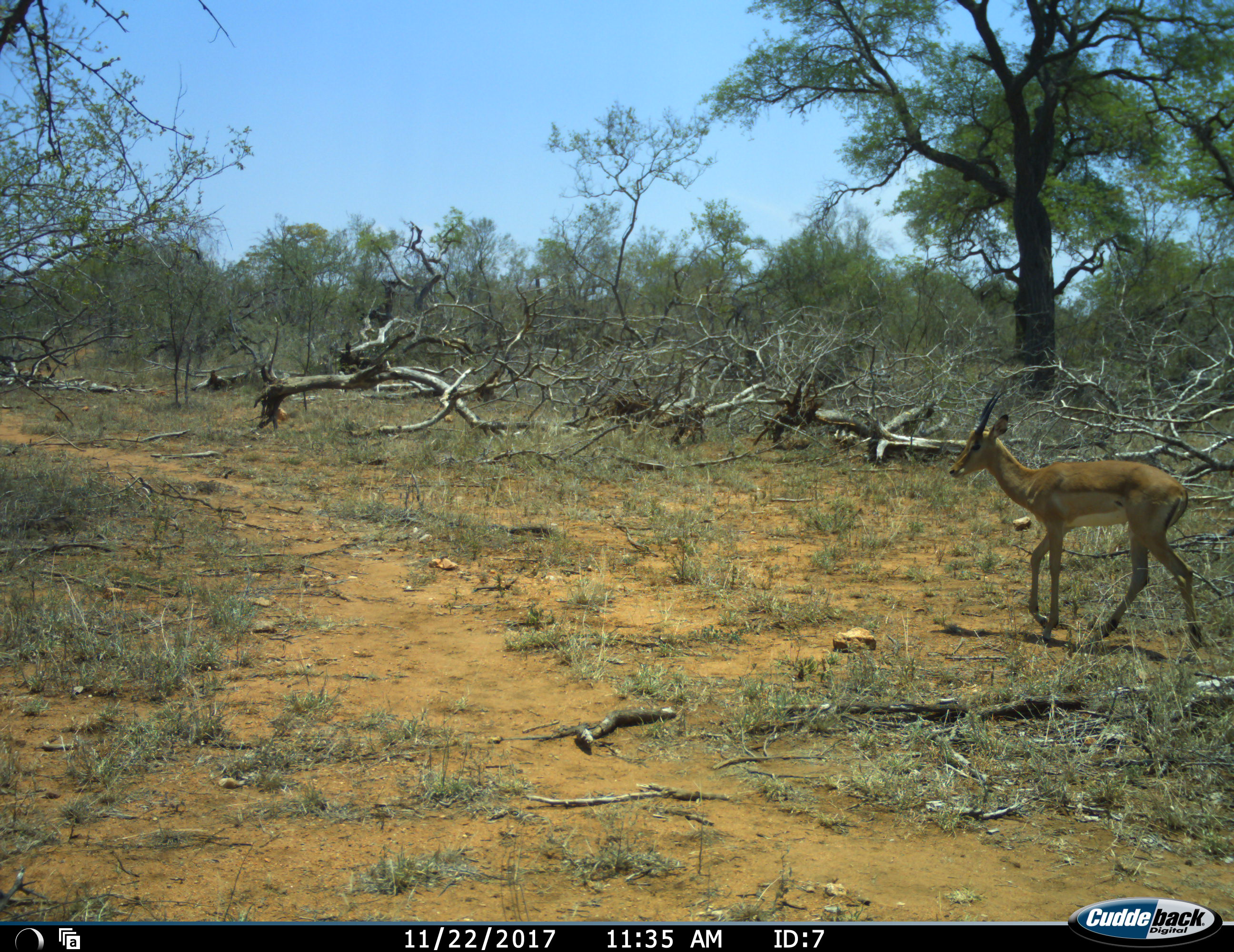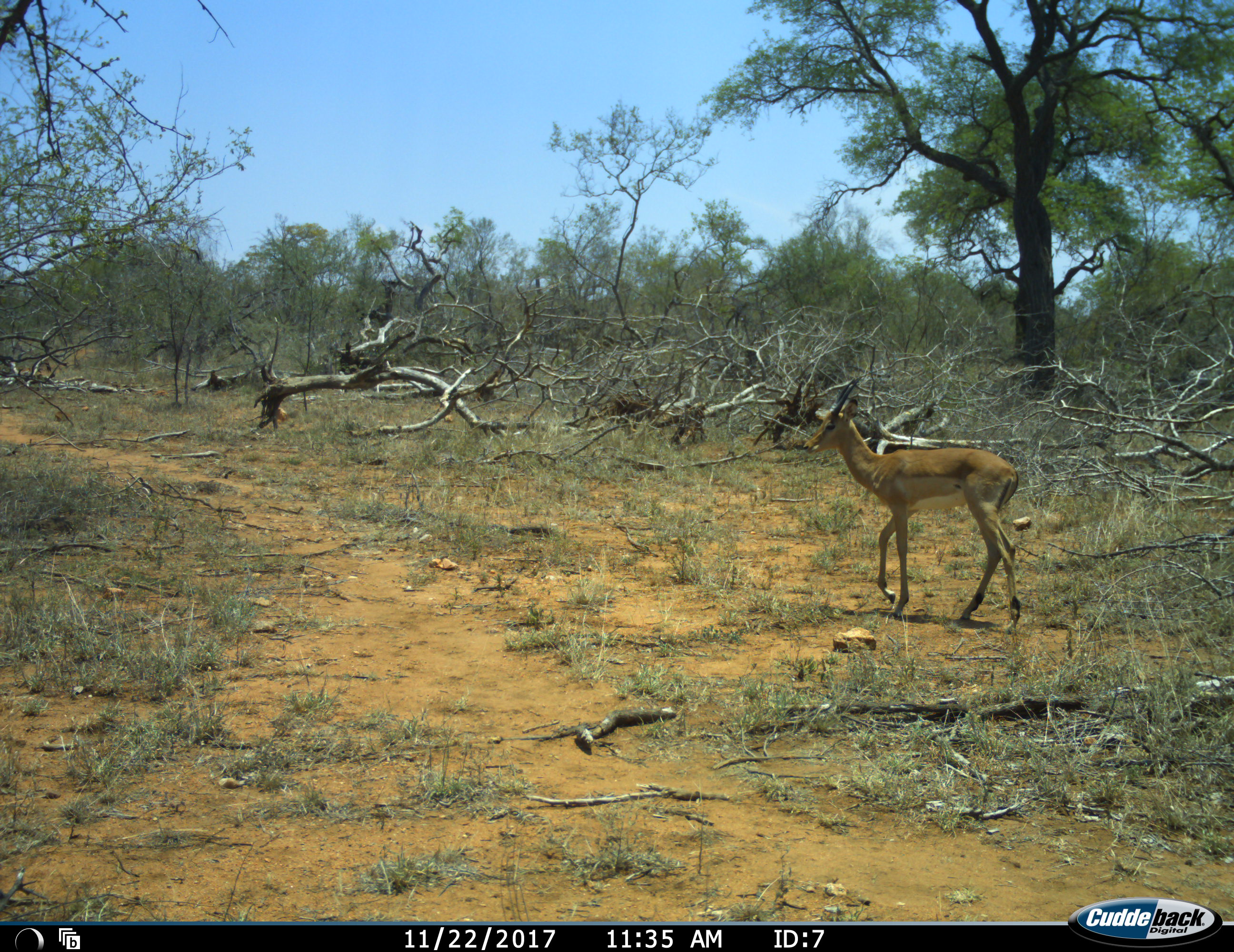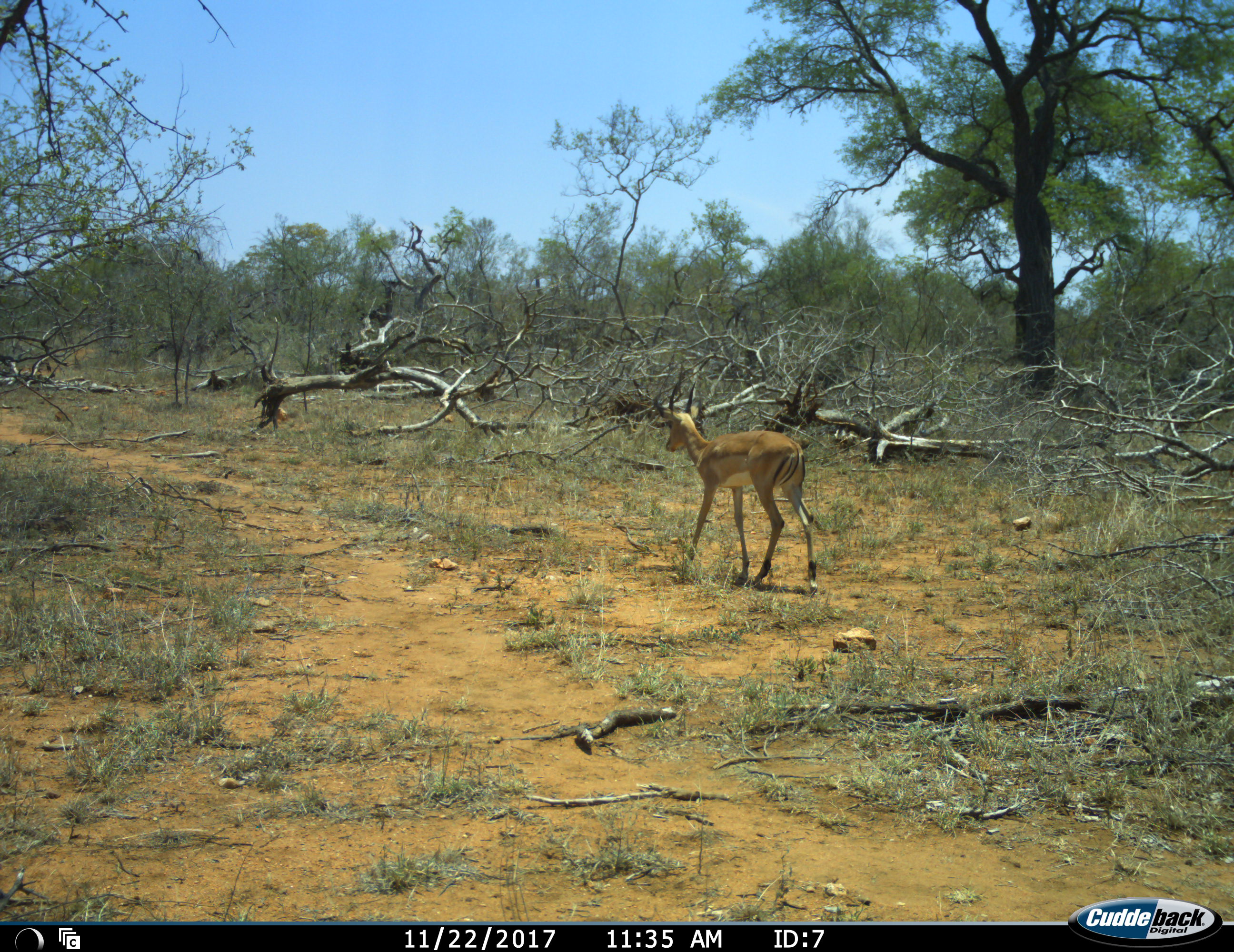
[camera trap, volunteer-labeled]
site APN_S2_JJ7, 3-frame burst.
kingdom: Animalia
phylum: Chordata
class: Mammalia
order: Artiodactyla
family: Bovidae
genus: Aepyceros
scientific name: Aepyceros melampus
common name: impala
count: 1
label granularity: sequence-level